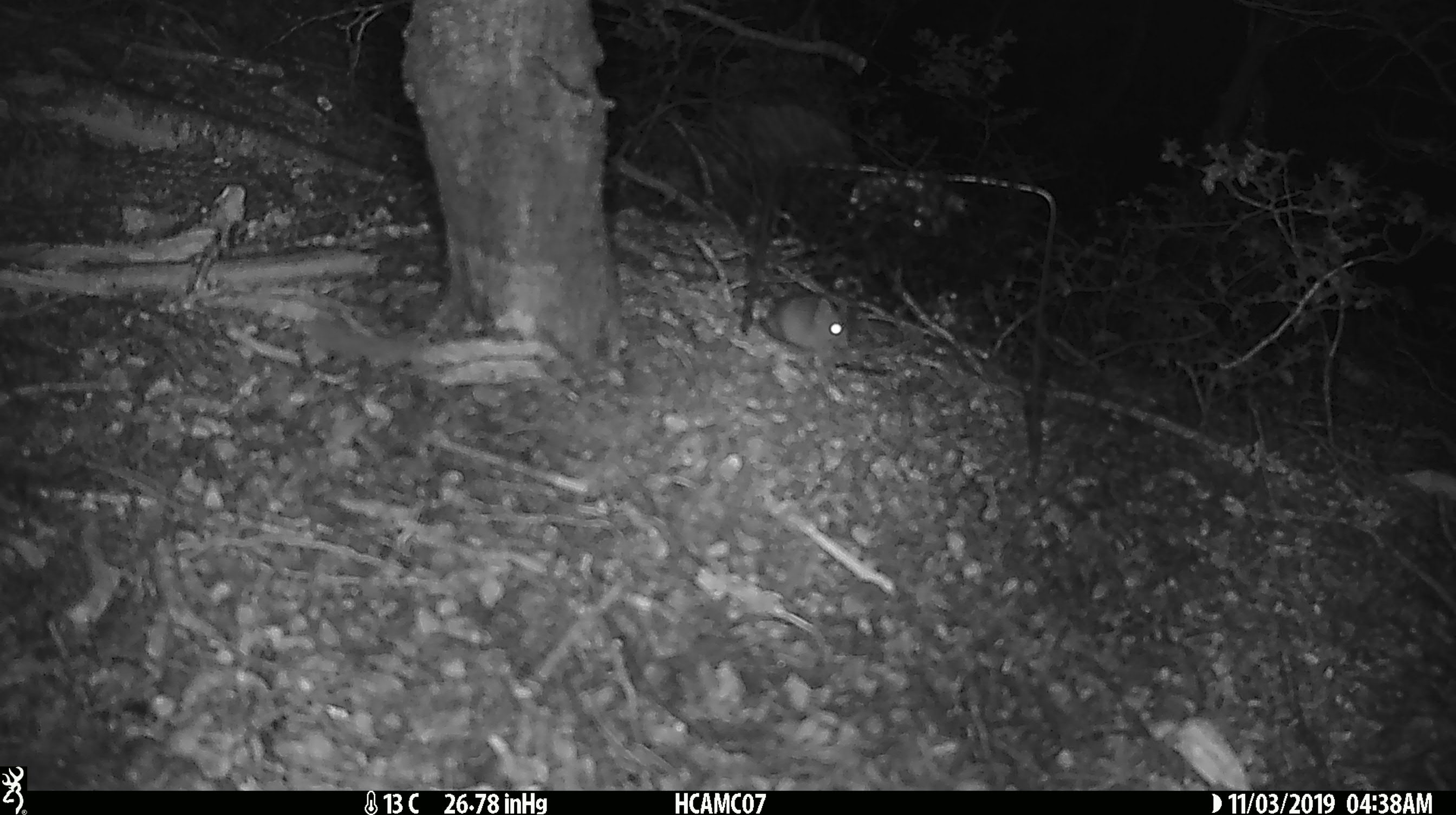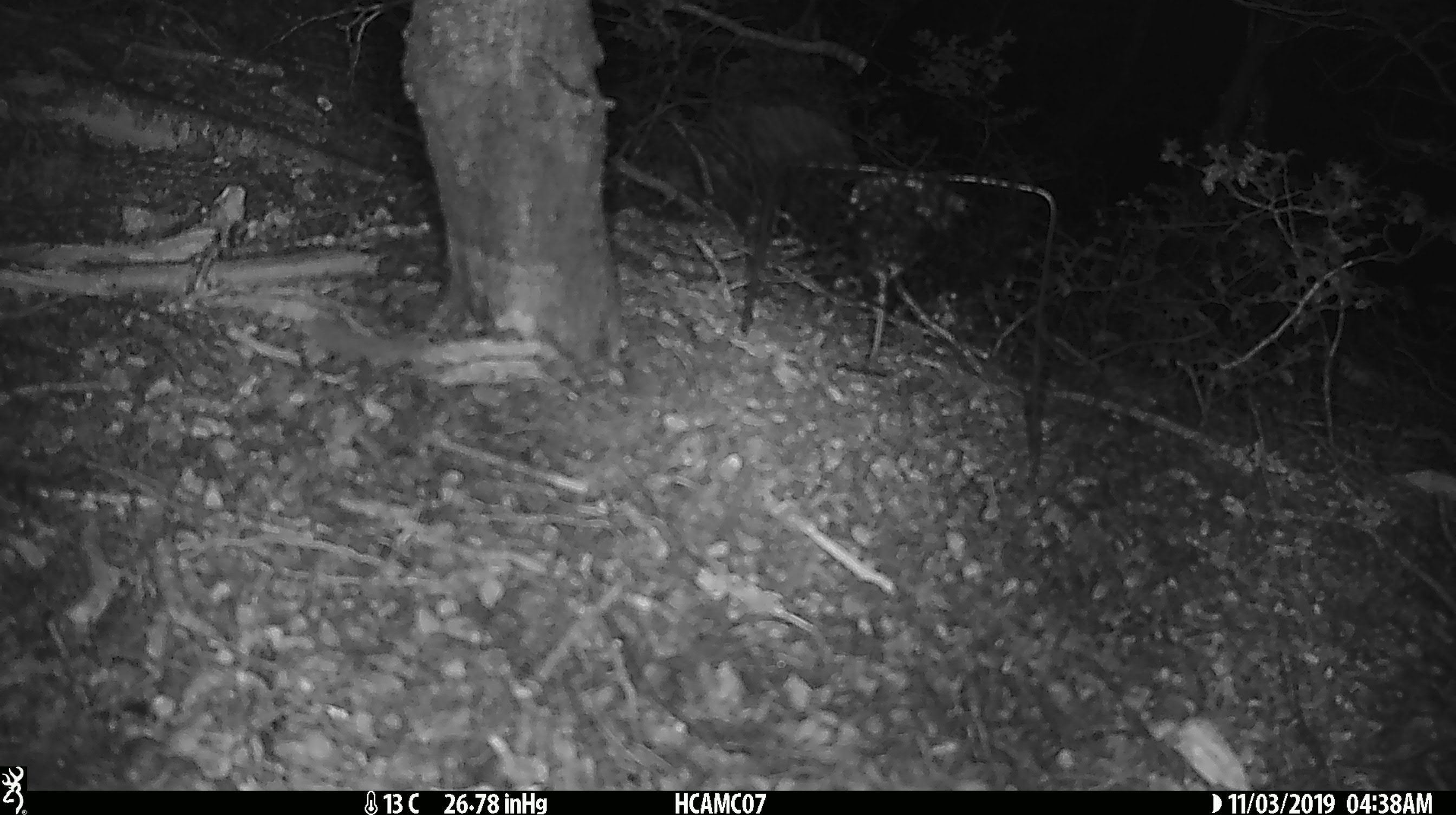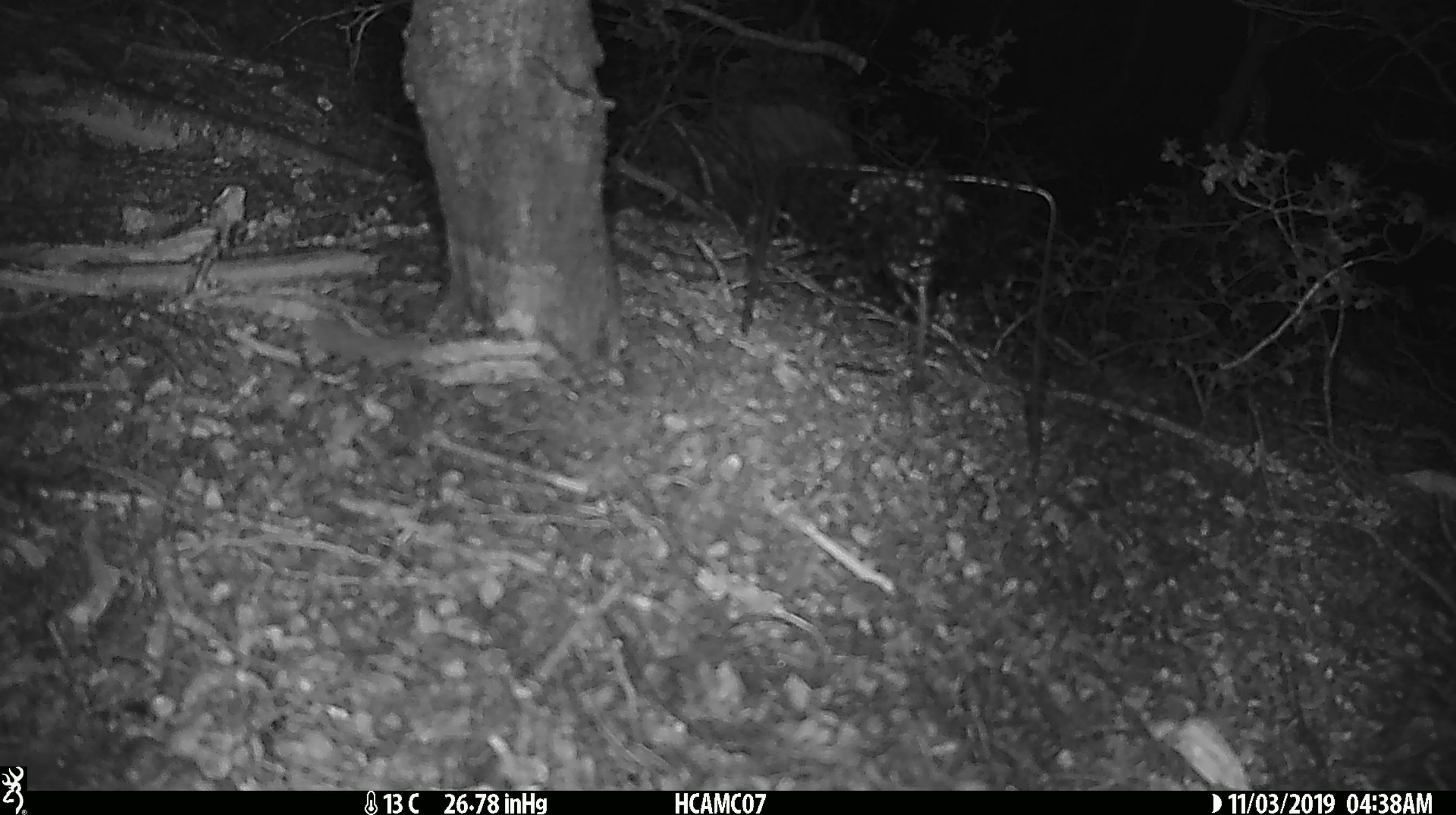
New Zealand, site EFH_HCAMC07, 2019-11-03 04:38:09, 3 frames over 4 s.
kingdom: Animalia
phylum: Chordata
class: Mammalia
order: Rodentia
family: Muridae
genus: Mus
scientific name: Mus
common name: mouse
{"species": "mouse (Mus)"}